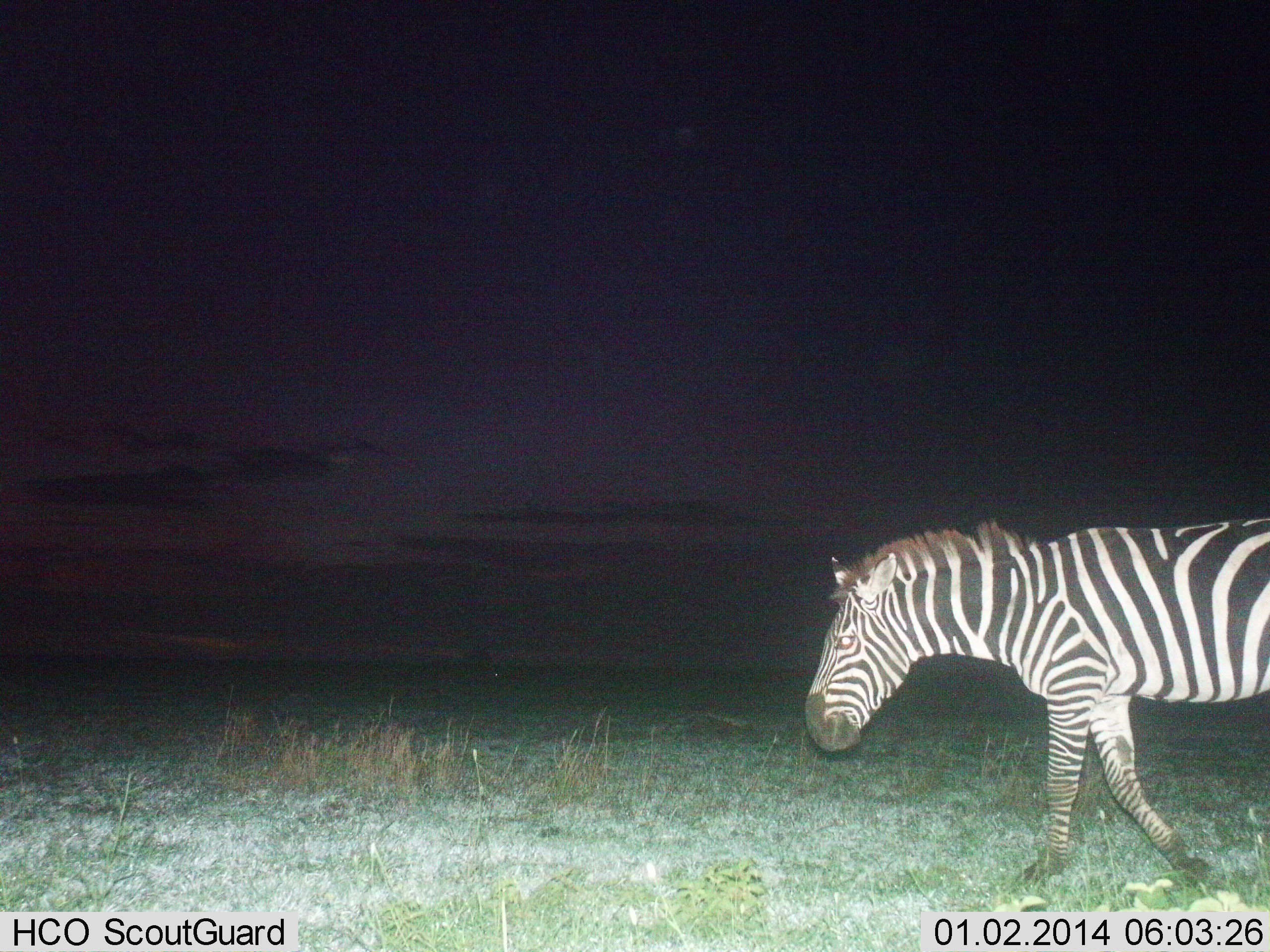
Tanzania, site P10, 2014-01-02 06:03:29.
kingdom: Animalia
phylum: Chordata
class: Mammalia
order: Perissodactyla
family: Equidae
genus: Equus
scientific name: Equus quagga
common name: plains zebra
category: zebra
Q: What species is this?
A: Zebra (plains zebra) (Equus quagga).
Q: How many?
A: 1.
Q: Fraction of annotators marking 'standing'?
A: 0%.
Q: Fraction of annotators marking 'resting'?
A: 0%.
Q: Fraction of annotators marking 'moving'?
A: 100%.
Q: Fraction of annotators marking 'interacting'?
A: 0%.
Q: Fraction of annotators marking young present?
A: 0%.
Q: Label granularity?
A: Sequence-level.